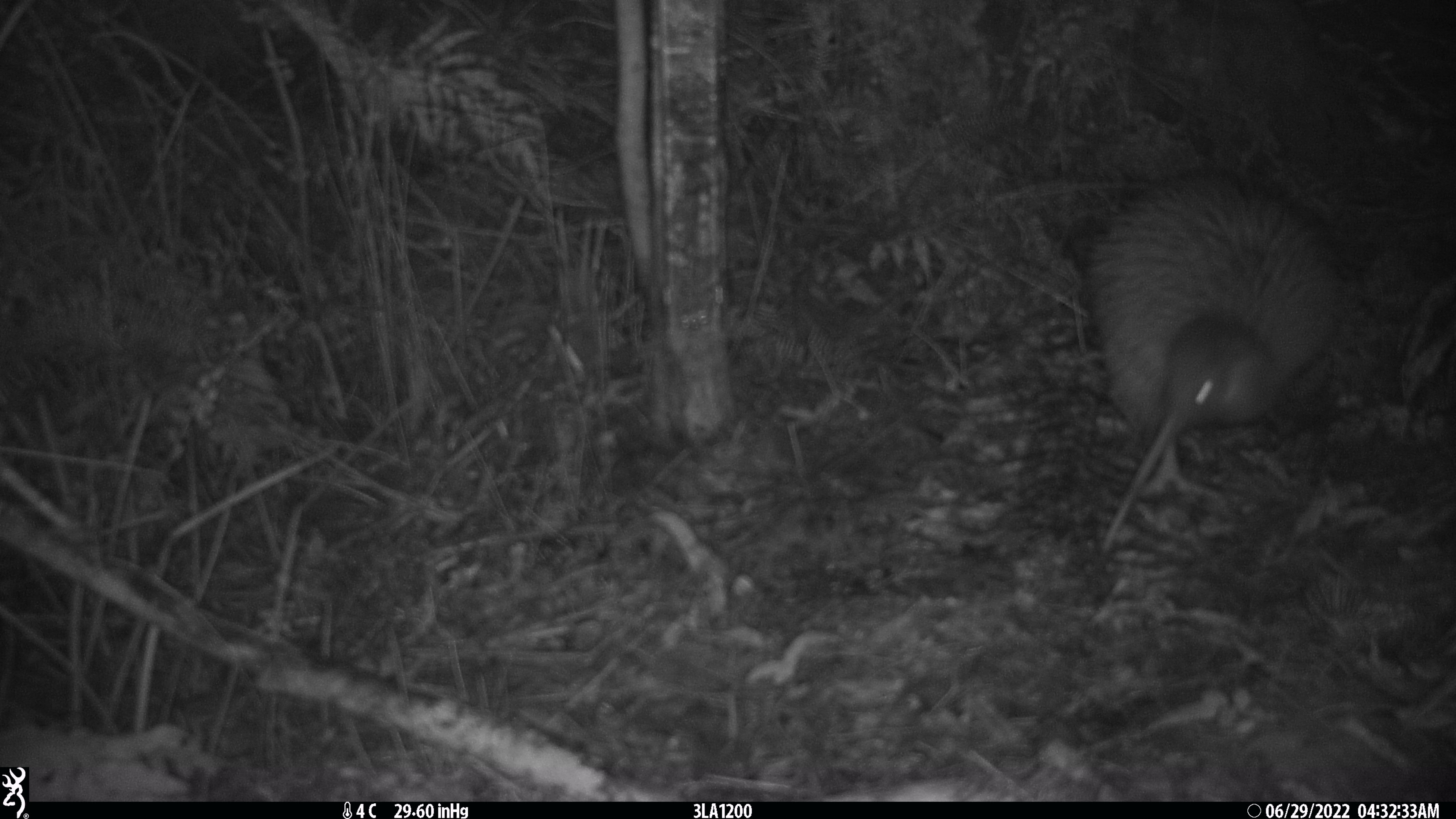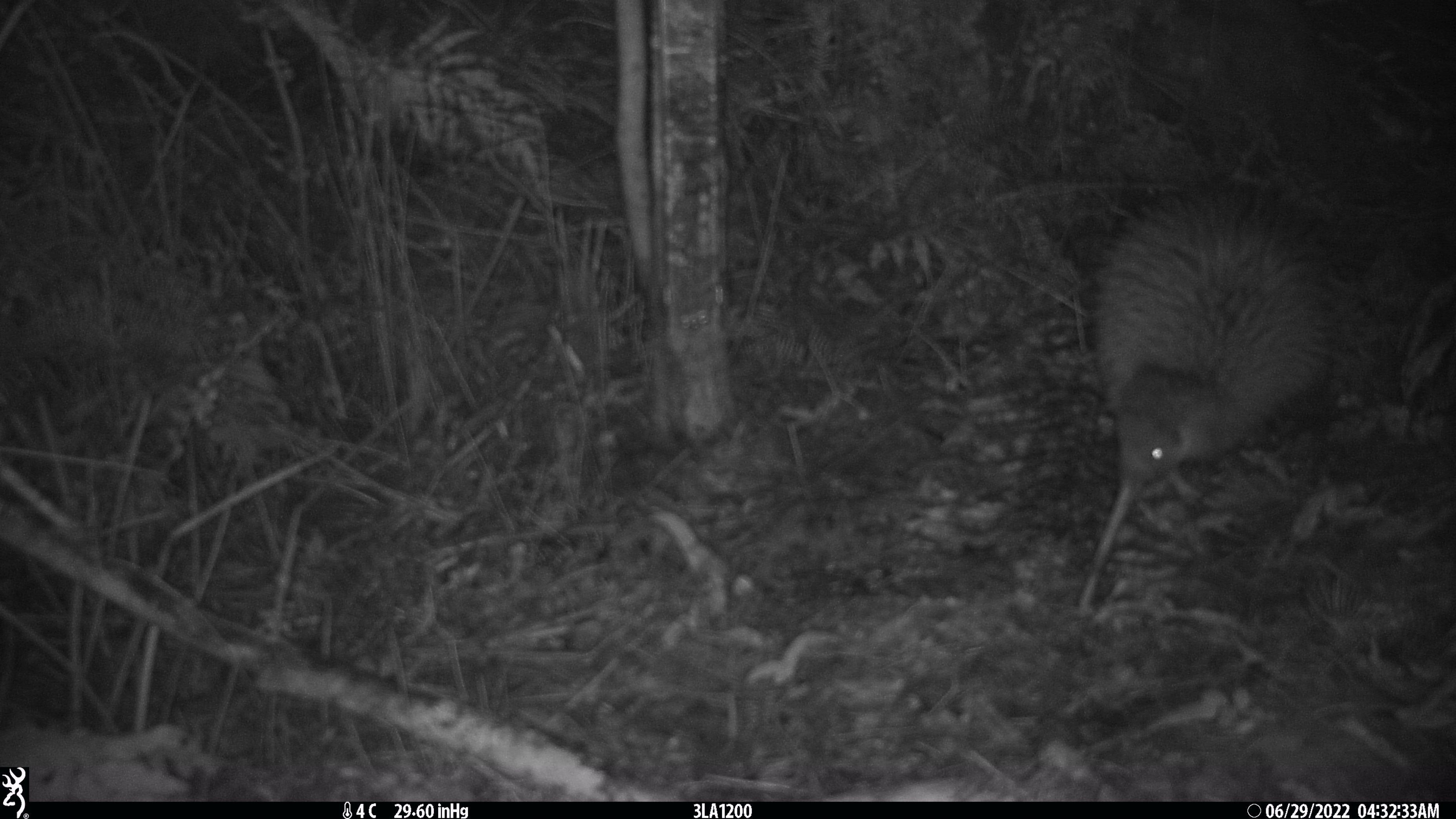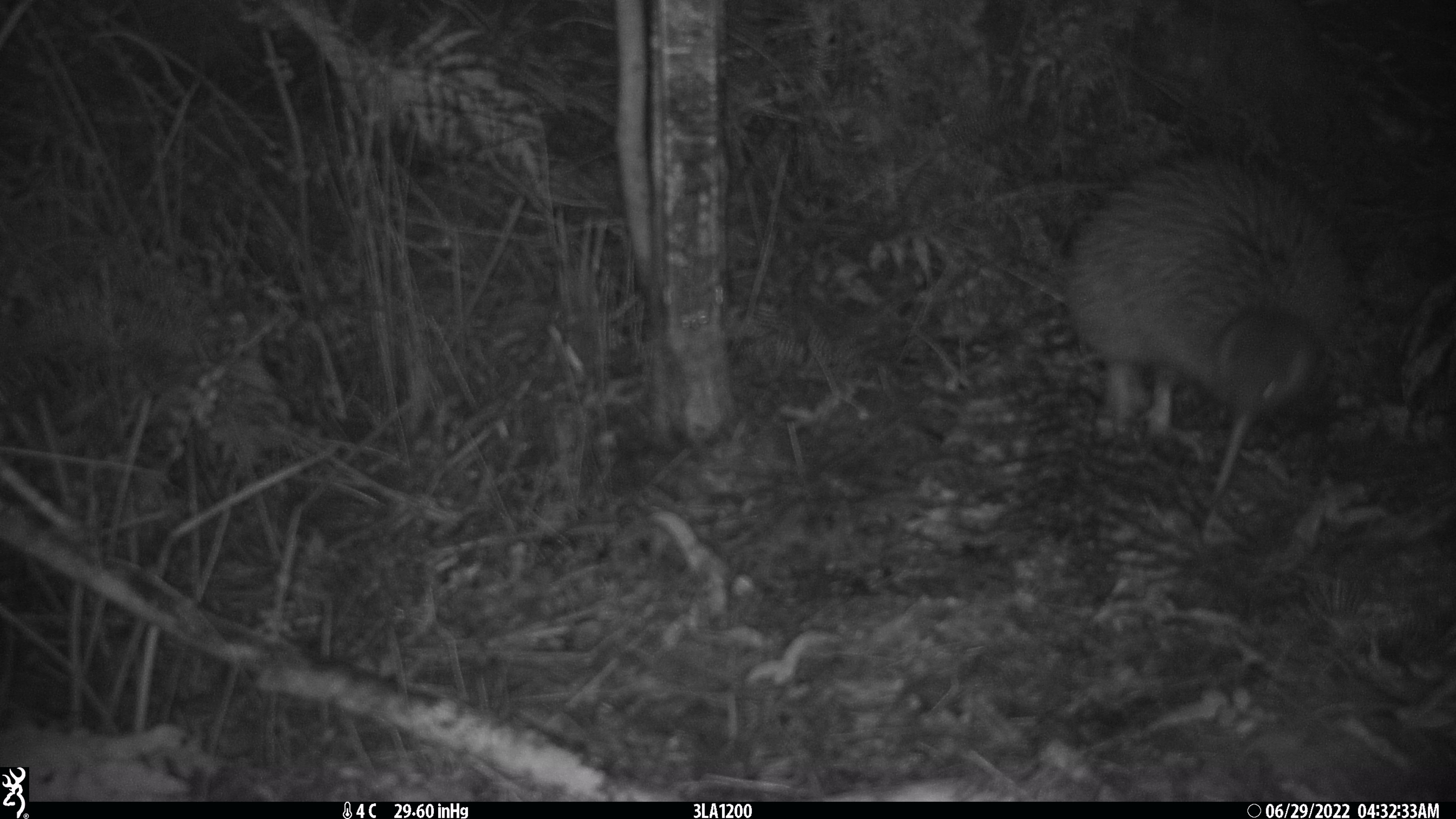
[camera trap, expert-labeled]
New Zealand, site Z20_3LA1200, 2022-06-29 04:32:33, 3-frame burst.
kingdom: Animalia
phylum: Chordata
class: Aves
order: Apterygiformes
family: Apterygidae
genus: Apteryx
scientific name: Apteryx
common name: kiwi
Kiwi (Apteryx).